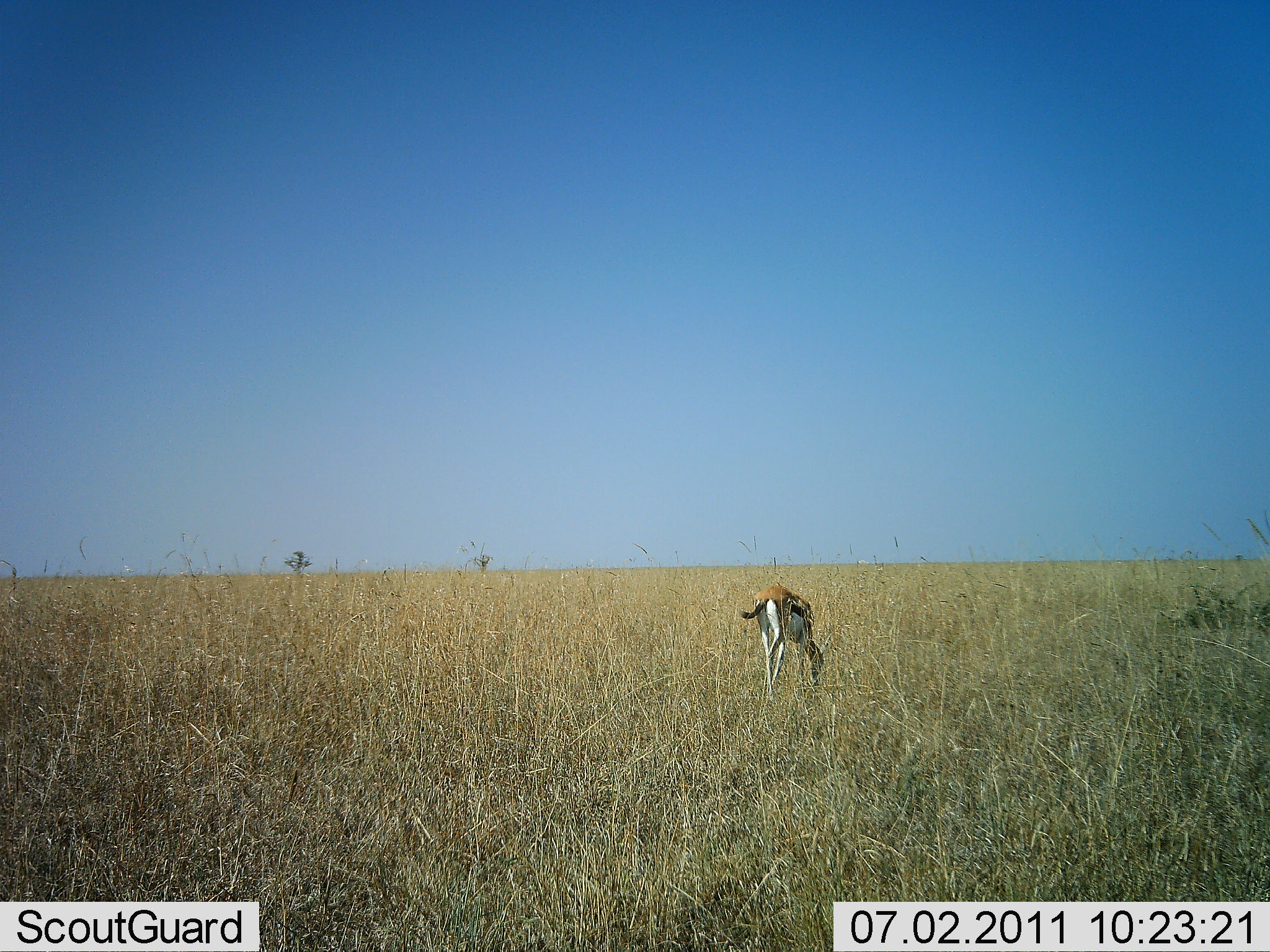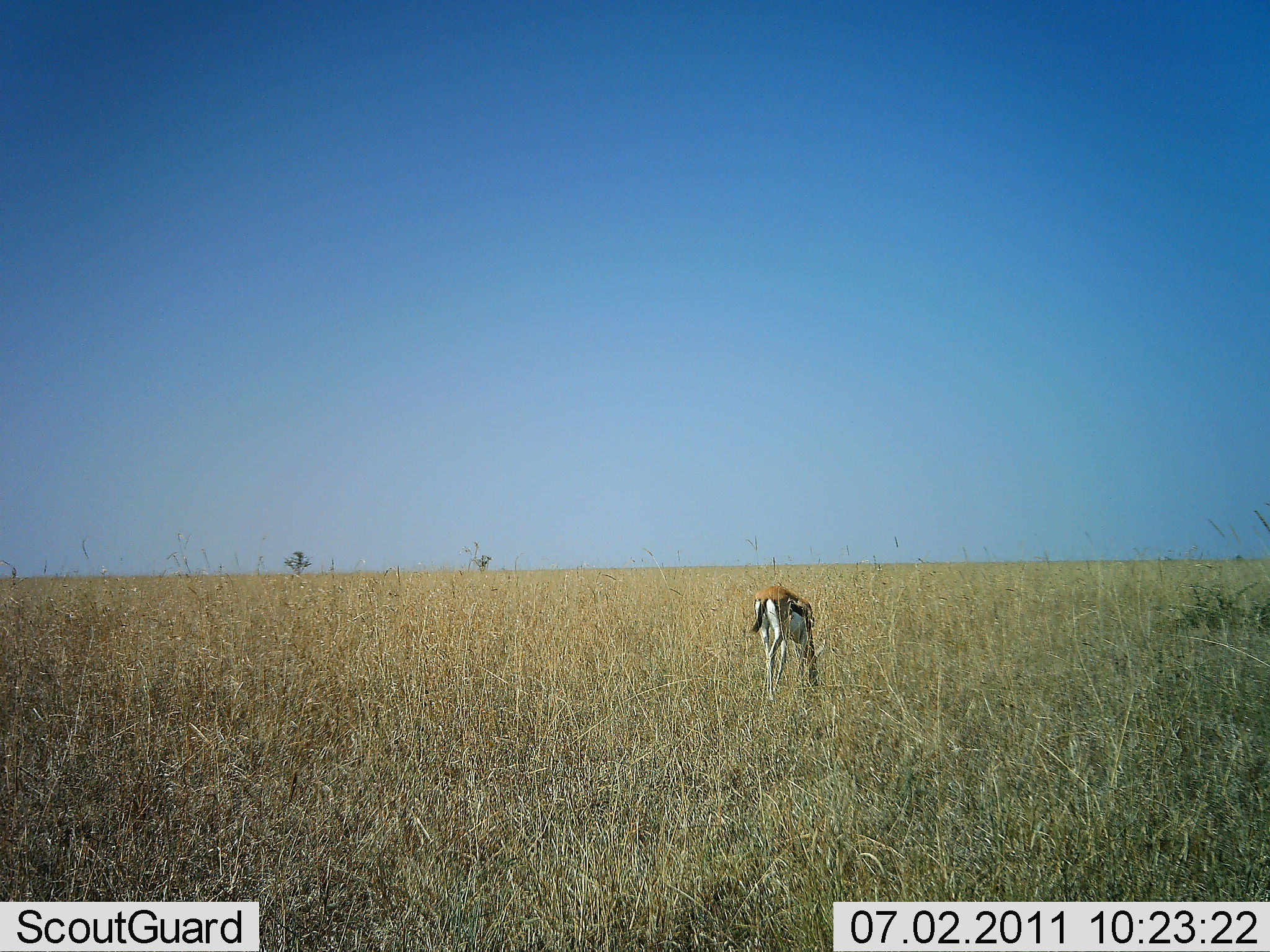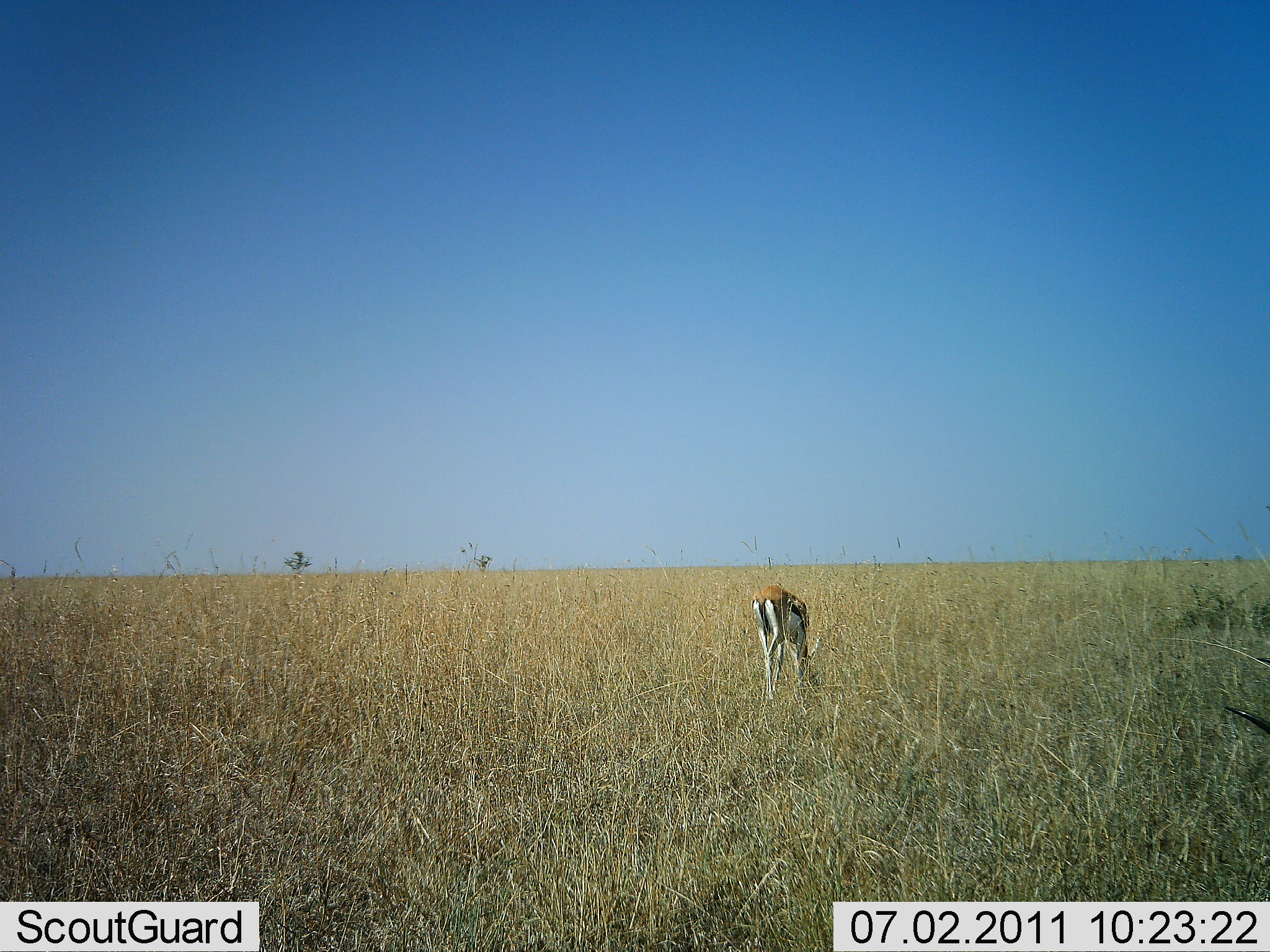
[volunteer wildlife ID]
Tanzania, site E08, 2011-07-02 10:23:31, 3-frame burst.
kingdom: Animalia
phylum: Chordata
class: Mammalia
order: Artiodactyla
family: Bovidae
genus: Eudorcas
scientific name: Eudorcas thomsonii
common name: thomson's gazelle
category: gazellethomsons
Gazellethomsons (thomson's gazelle) (Eudorcas thomsonii), count 1. Behavior (volunteer vote fractions): standing 8%, resting 0%, moving 8%, interacting 0%. Young present (vote fraction): 0%. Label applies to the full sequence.